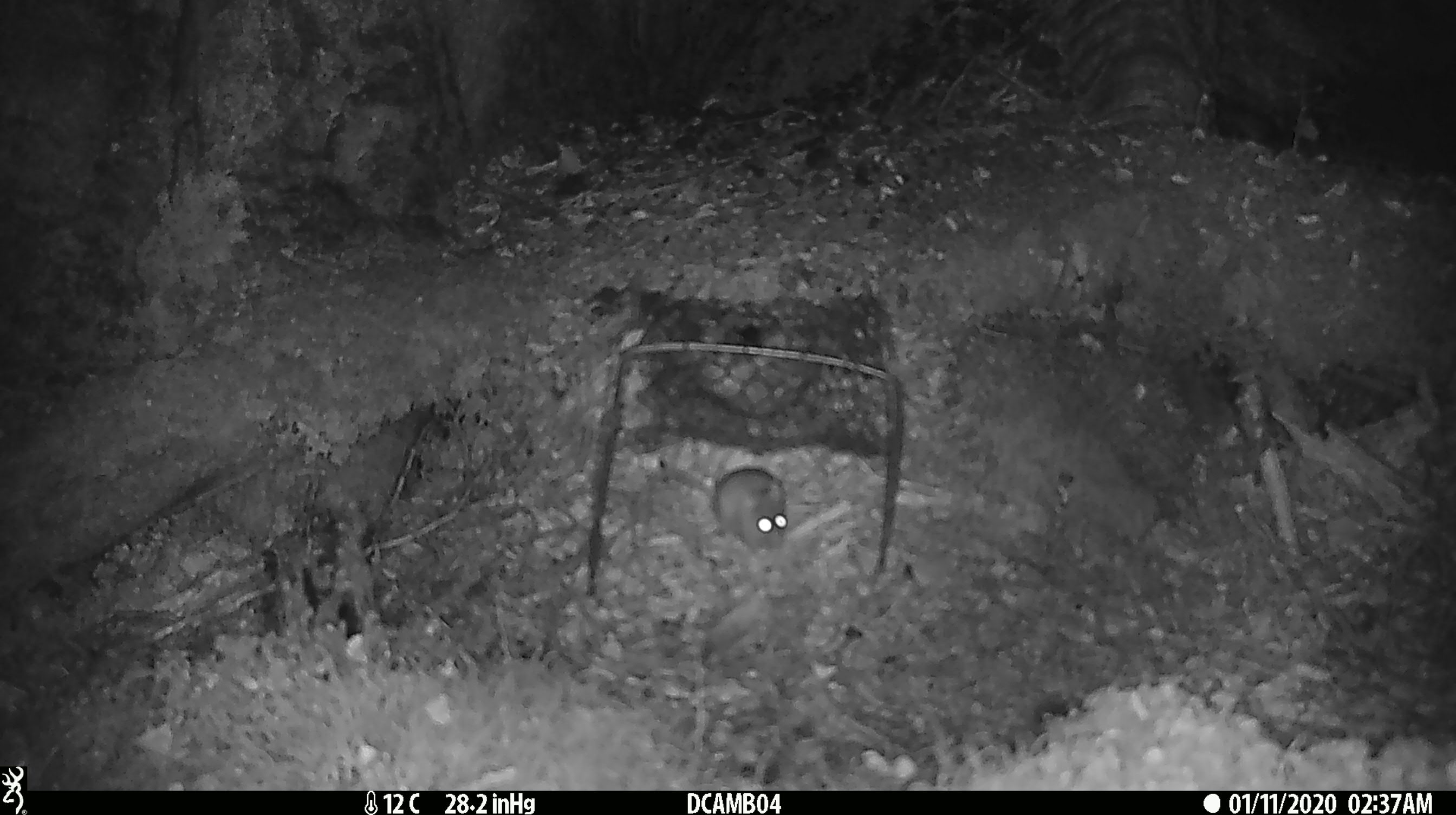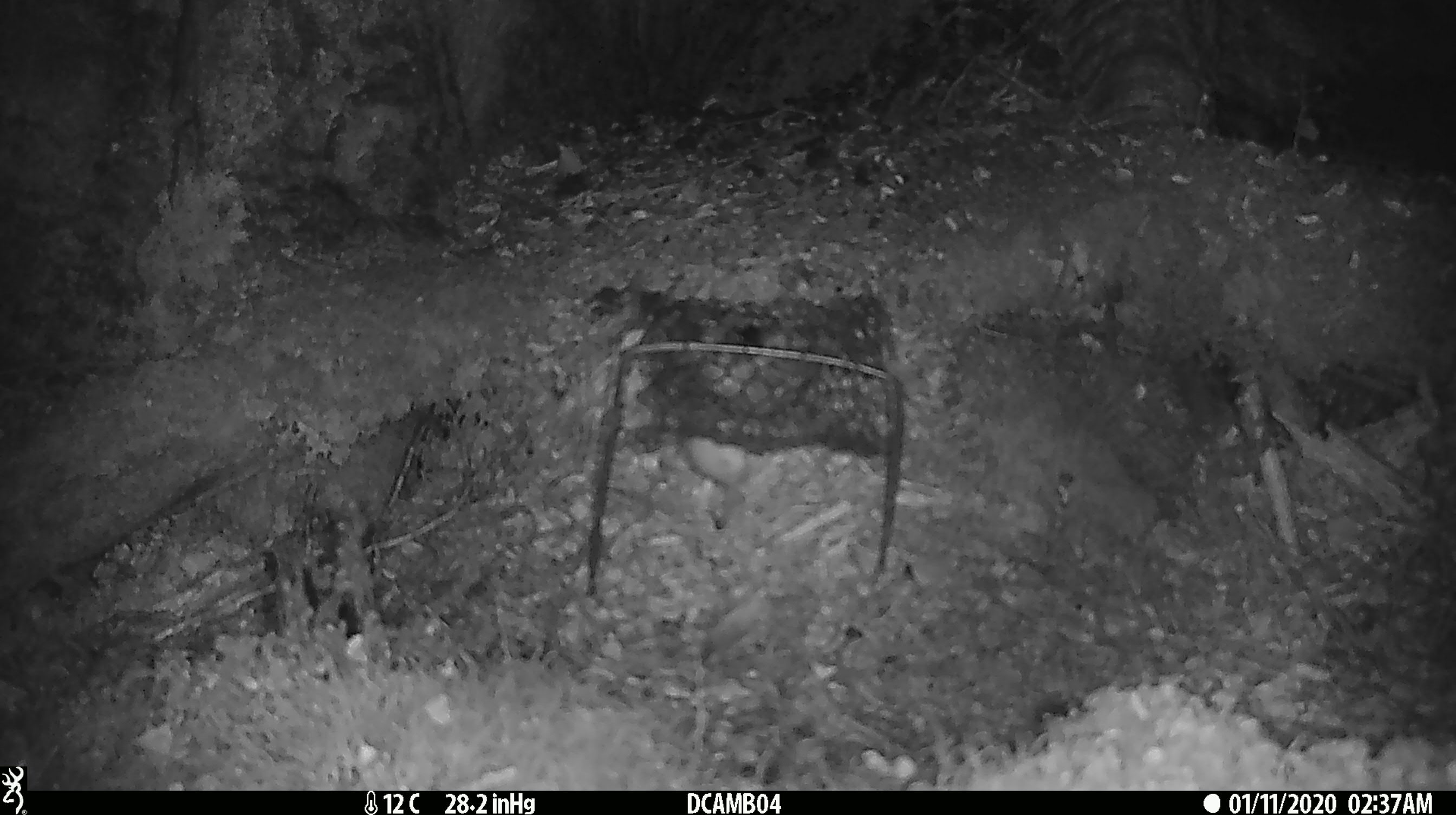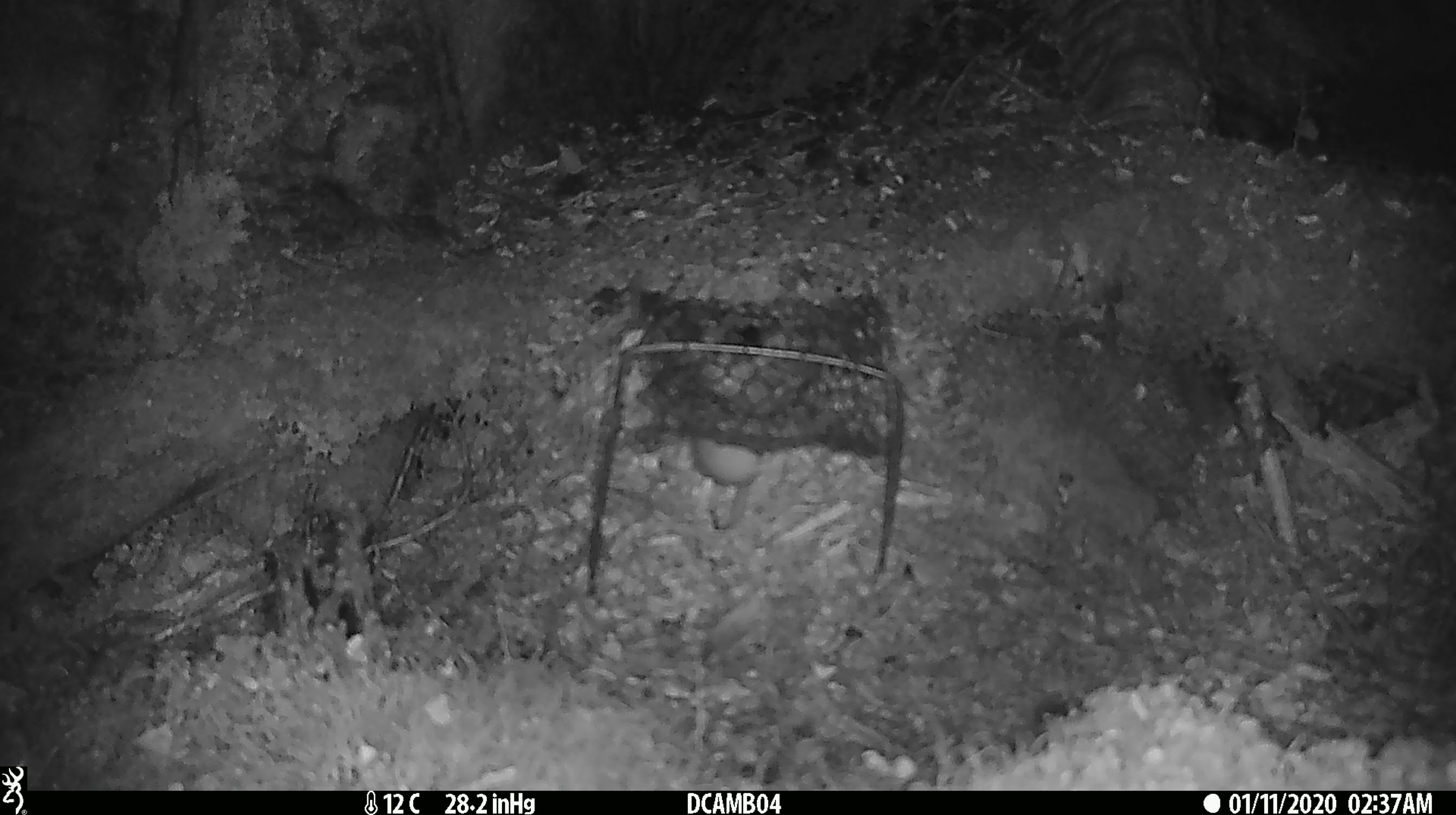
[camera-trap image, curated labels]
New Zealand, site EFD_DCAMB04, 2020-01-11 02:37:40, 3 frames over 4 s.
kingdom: Animalia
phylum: Chordata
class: Mammalia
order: Rodentia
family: Muridae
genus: Mus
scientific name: Mus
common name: mouse